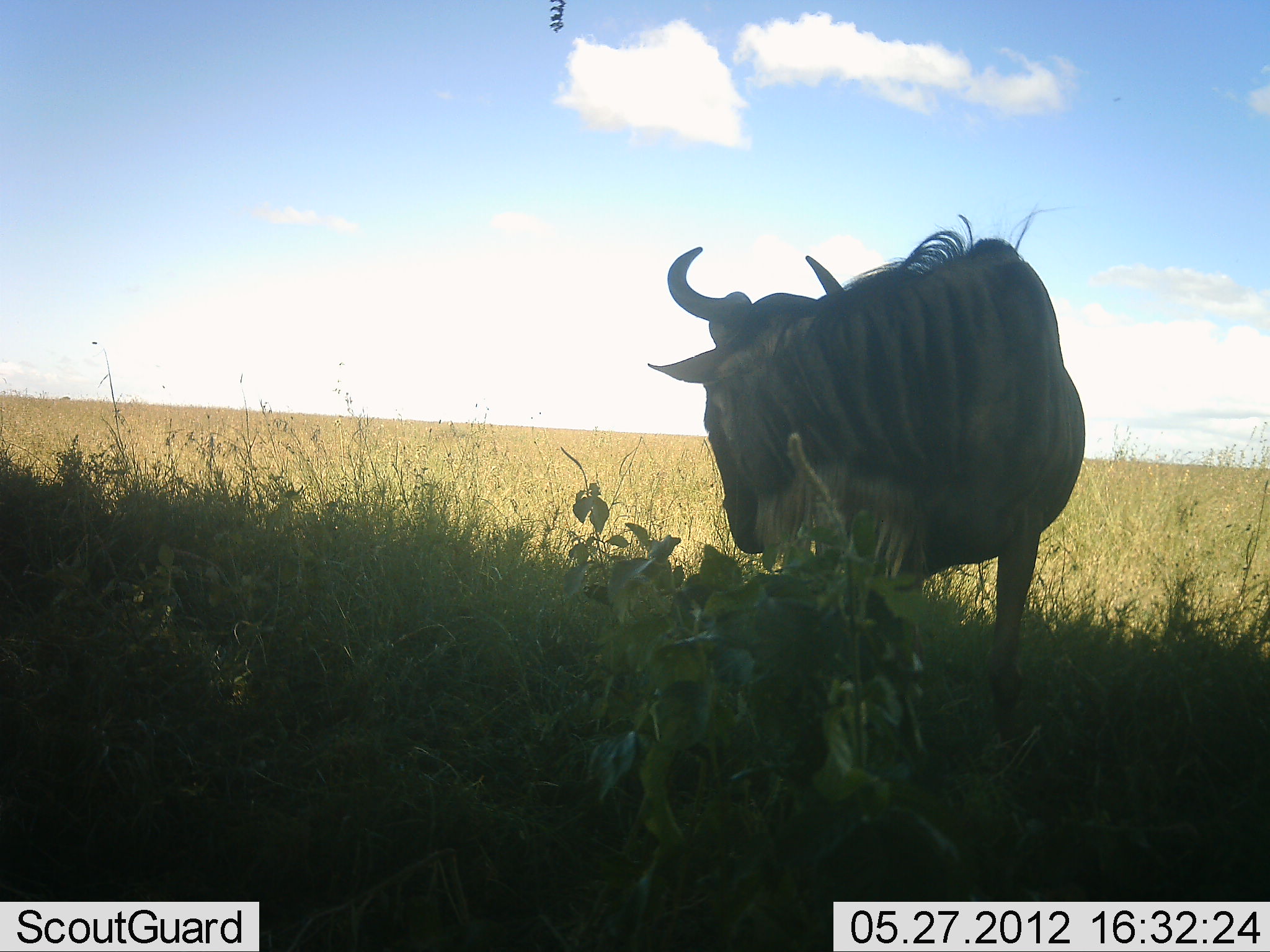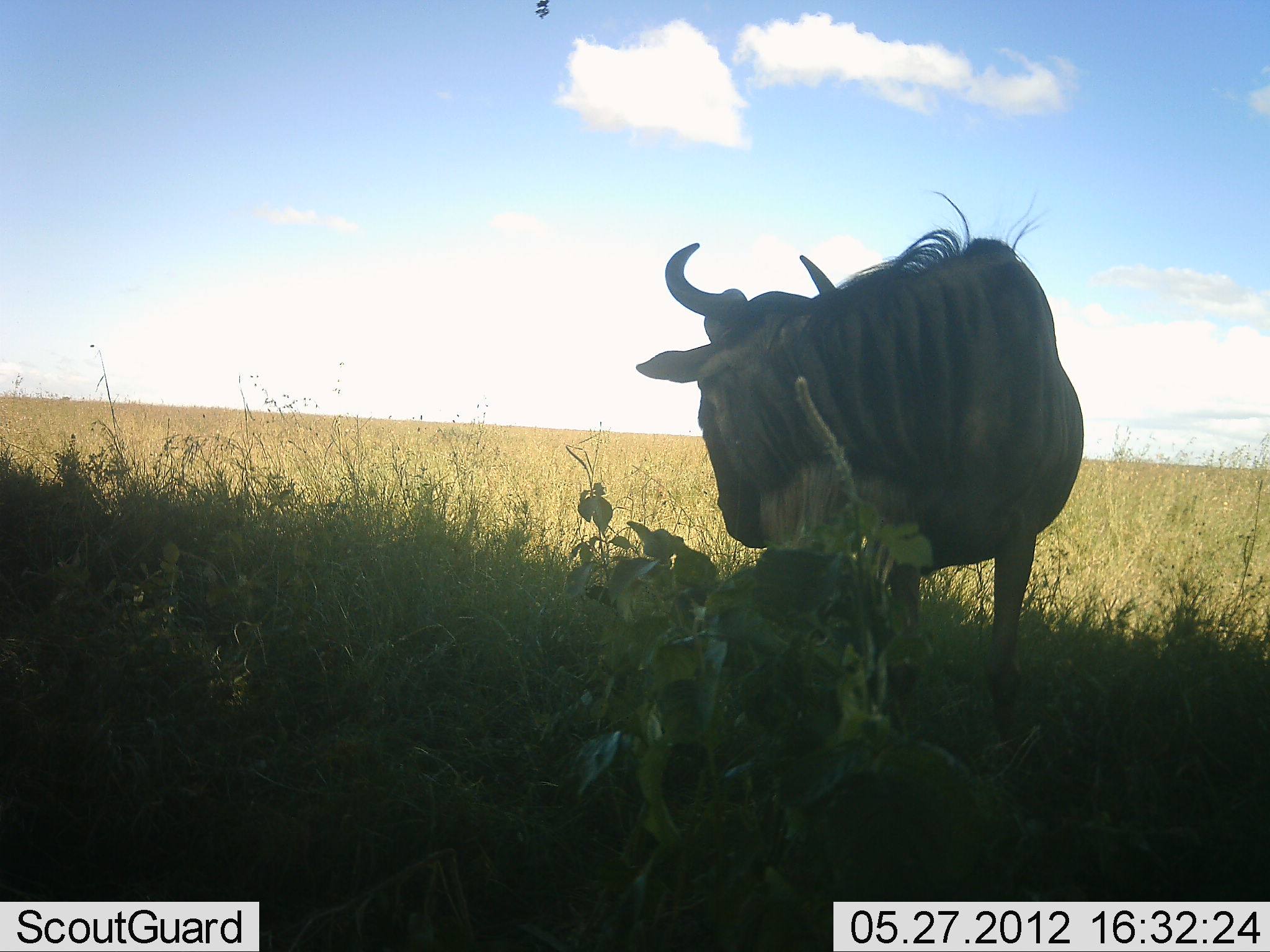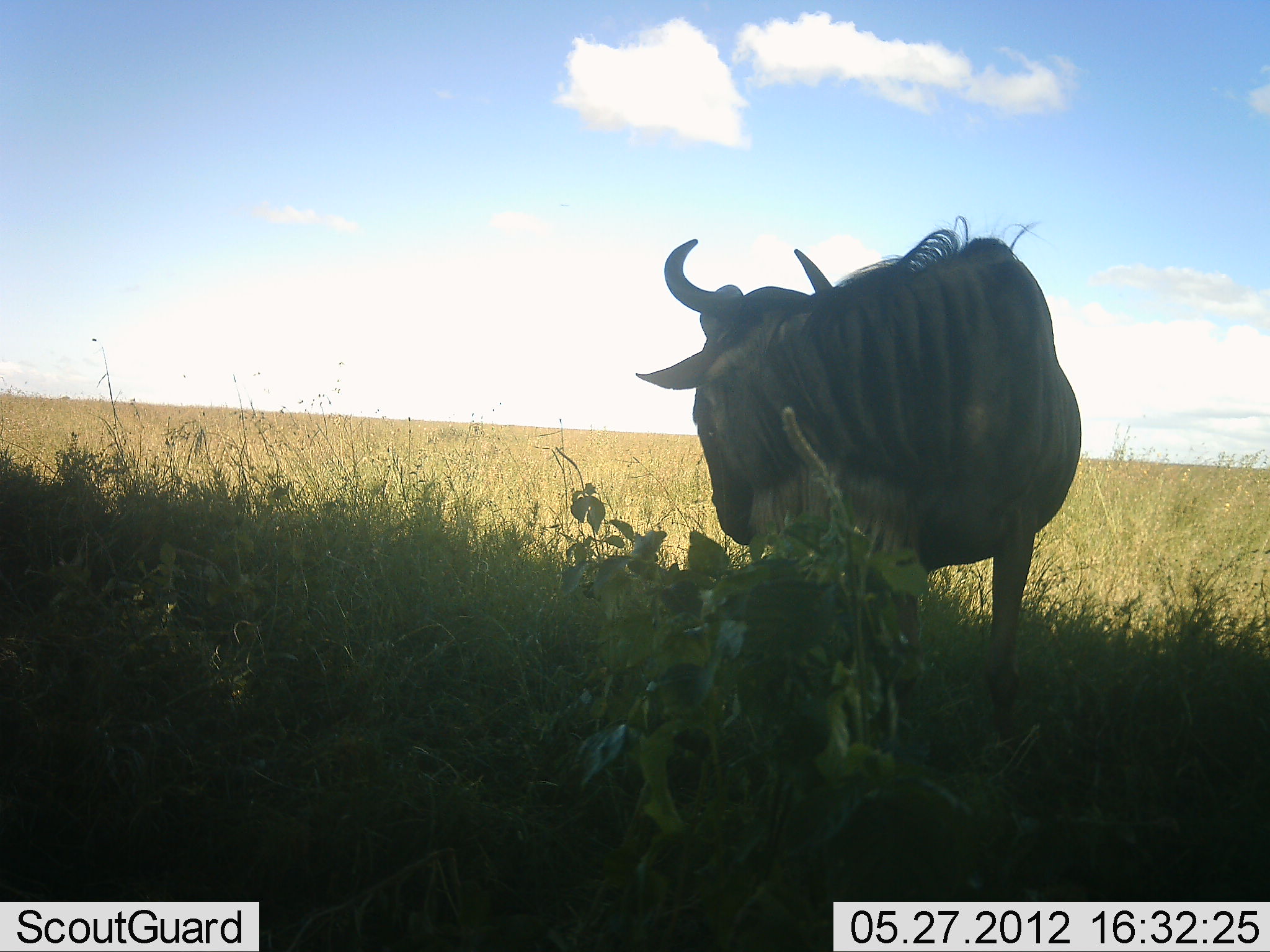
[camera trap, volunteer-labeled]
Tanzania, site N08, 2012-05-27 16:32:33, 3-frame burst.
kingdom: Animalia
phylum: Chordata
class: Mammalia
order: Artiodactyla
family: Bovidae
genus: Connochaetes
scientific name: Connochaetes taurinus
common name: blue wildebeest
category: wildebeest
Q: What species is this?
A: Wildebeest (blue wildebeest) (Connochaetes taurinus).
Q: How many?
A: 1.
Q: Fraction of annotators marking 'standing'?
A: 80%.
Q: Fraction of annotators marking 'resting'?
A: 5%.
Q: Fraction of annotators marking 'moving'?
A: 5%.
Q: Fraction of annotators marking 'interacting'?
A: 0%.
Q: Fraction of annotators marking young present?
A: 0%.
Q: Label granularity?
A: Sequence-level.